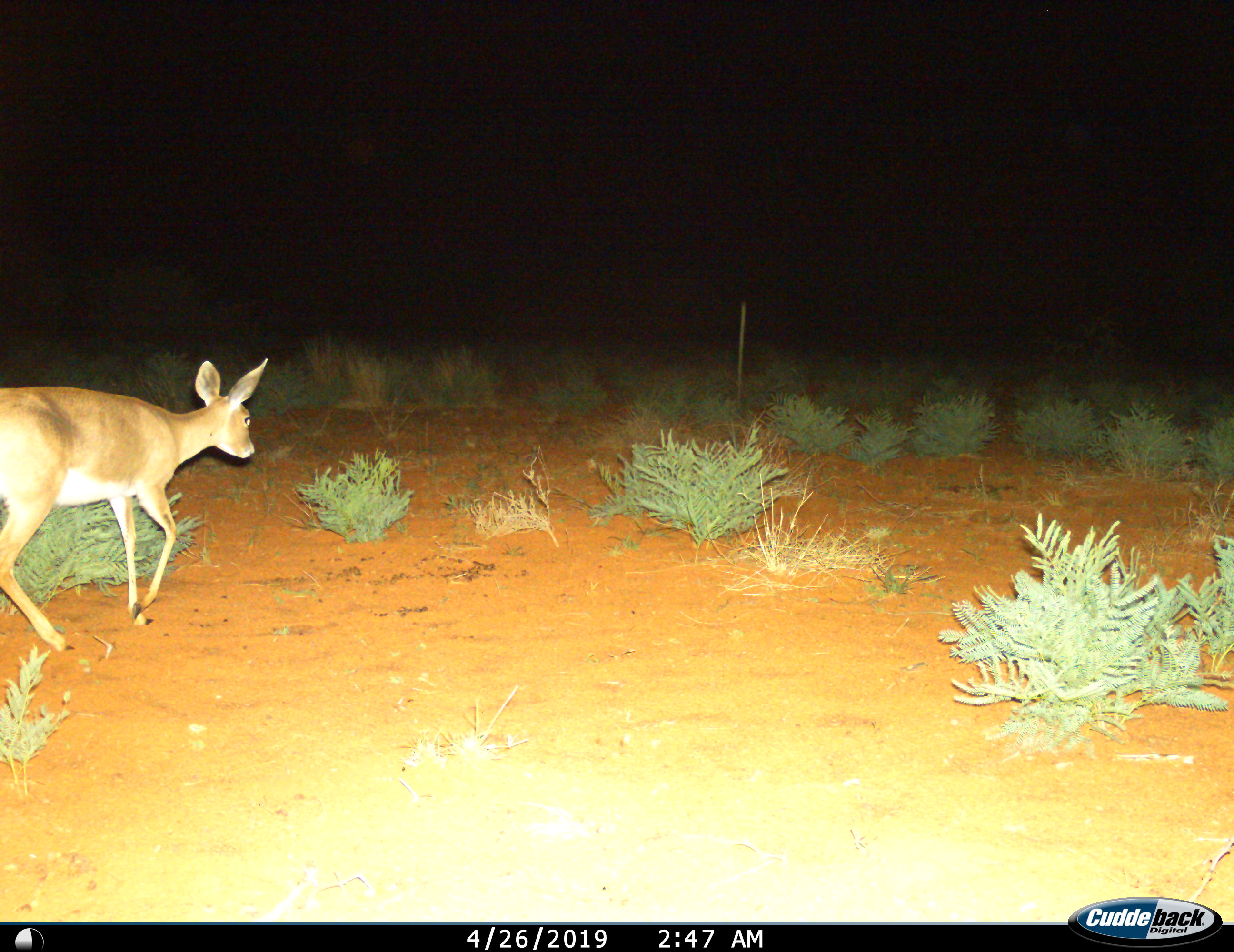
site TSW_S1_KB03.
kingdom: Animalia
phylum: Chordata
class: Mammalia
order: Artiodactyla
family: Bovidae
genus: Raphicerus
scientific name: Raphicerus campestris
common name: steenbok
Steenbok (Raphicerus campestris), count 1. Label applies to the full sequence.